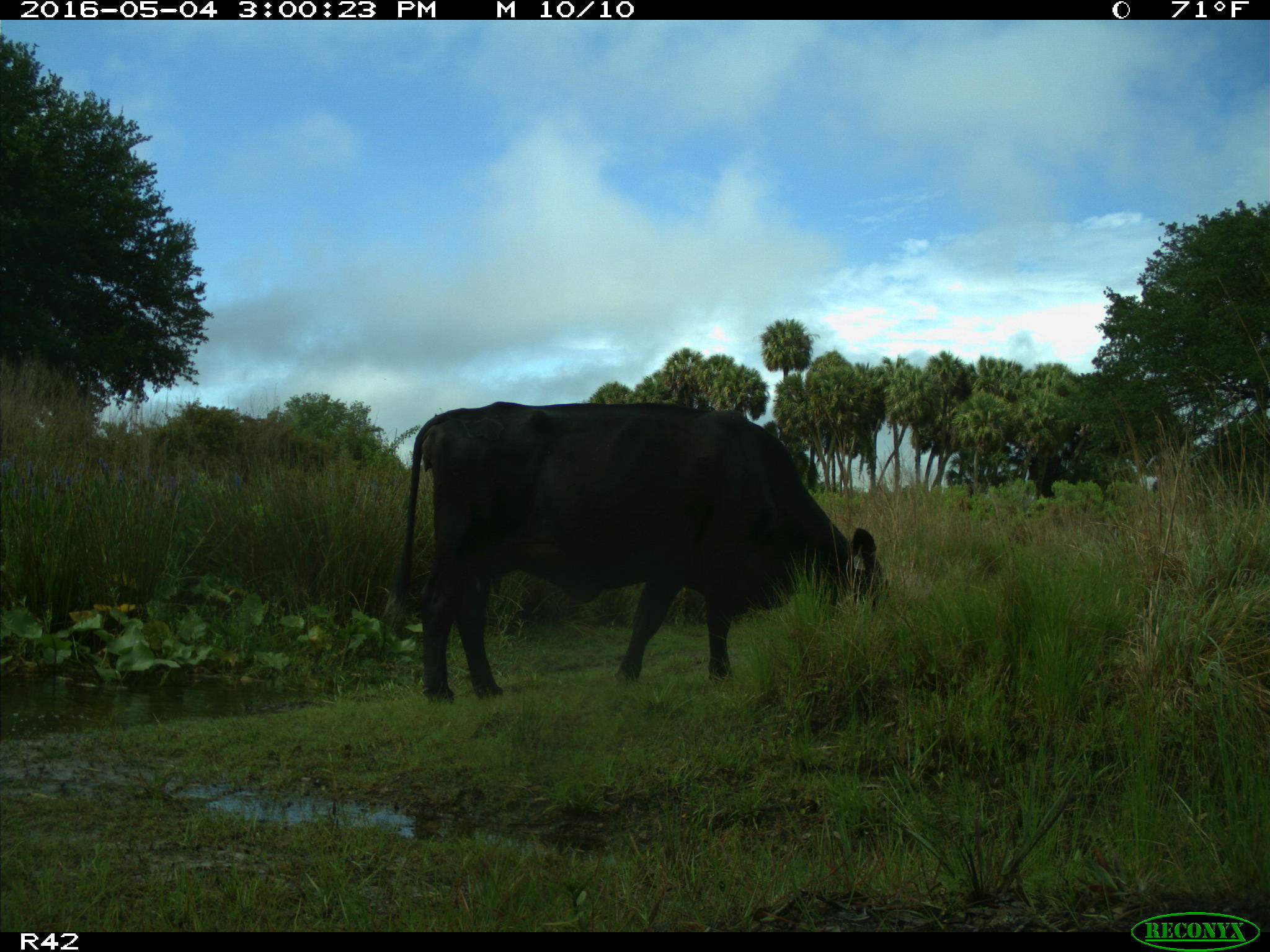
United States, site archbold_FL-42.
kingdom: Animalia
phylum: Chordata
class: Mammalia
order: Artiodactyla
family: Bovidae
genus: Bos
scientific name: Bos taurus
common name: domestic cow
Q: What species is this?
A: Bos taurus (domestic cow).